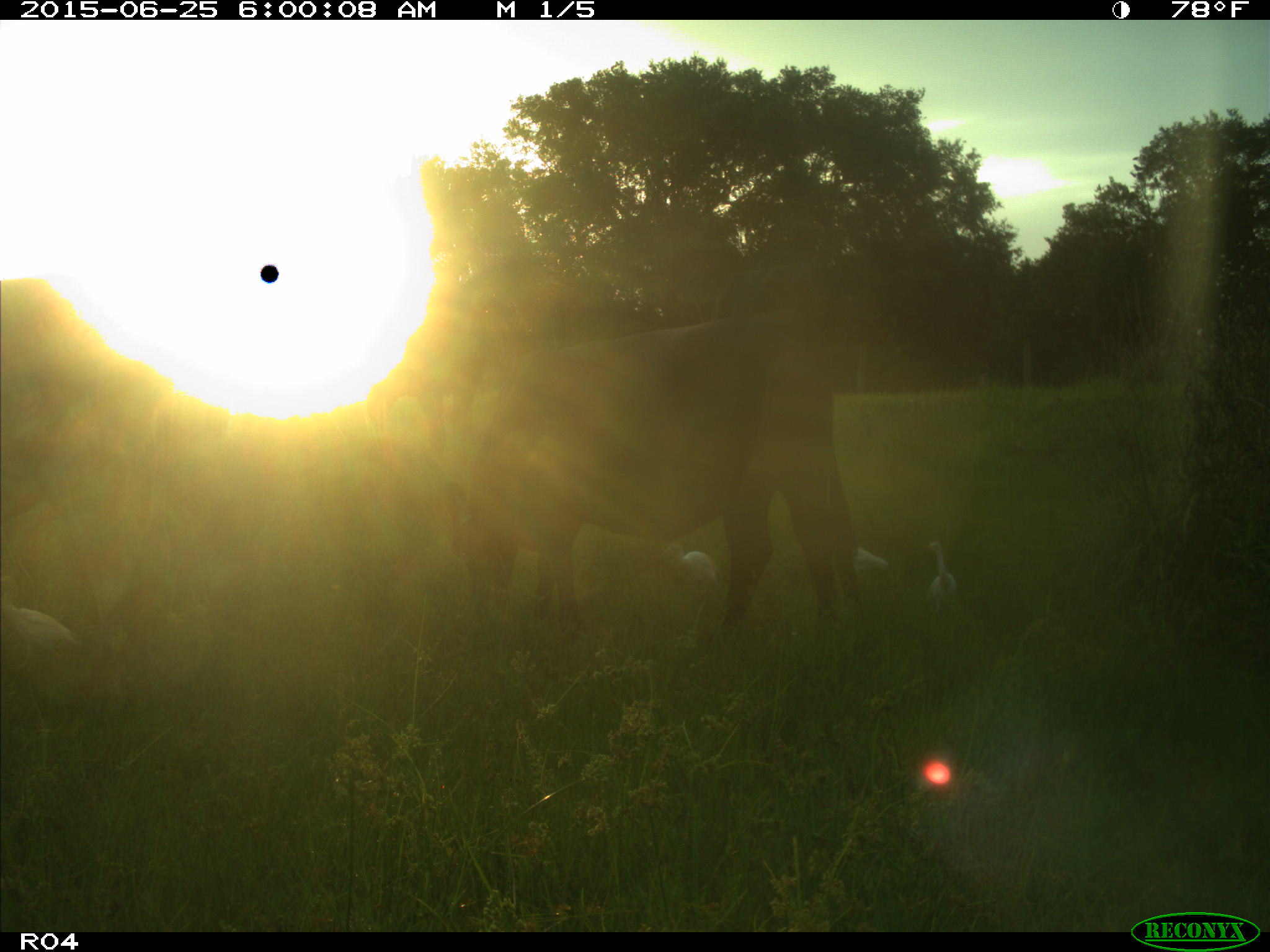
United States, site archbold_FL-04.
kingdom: Animalia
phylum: Chordata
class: Mammalia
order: Artiodactyla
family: Bovidae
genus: Bos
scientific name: Bos taurus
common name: domestic cow